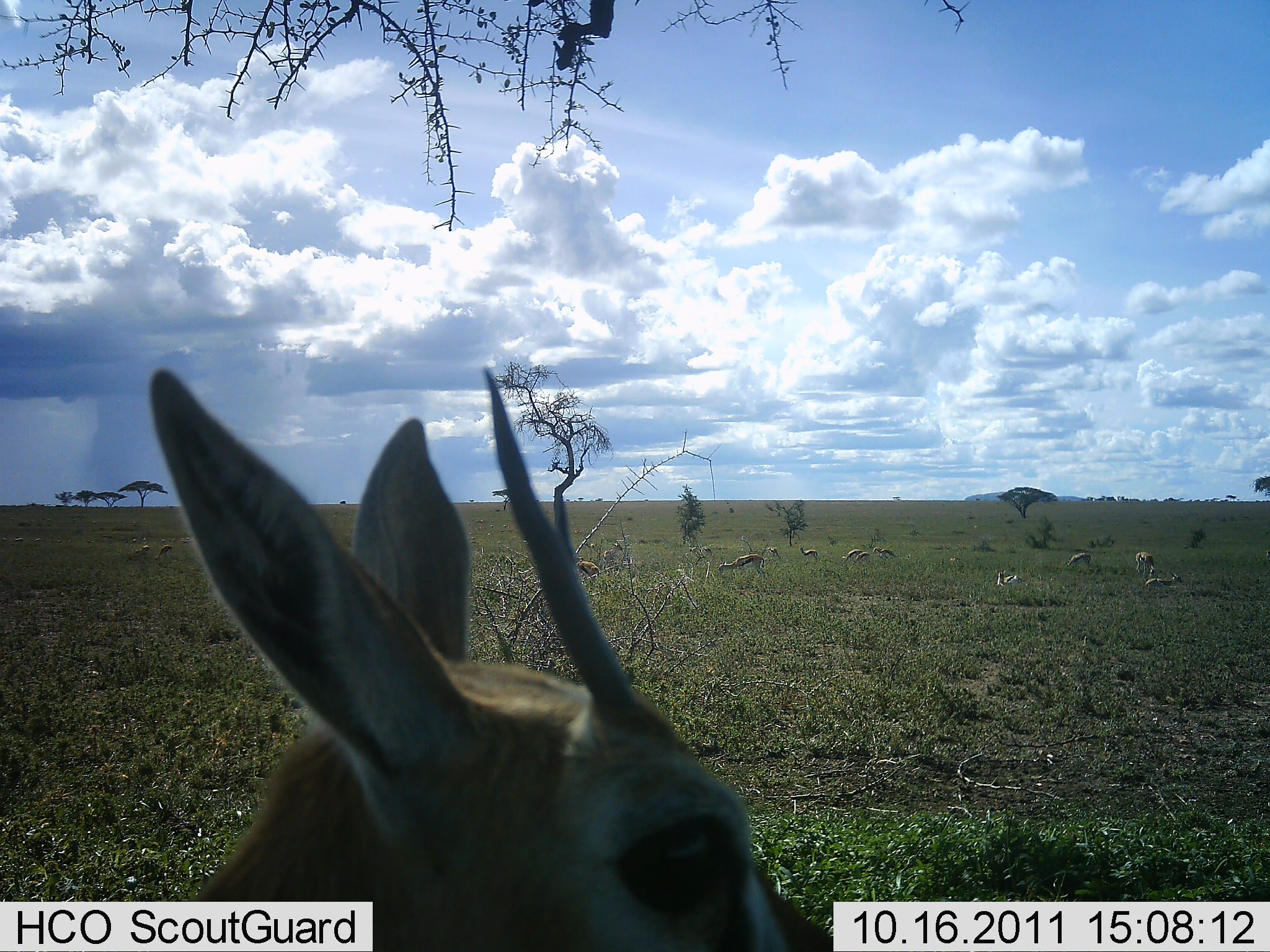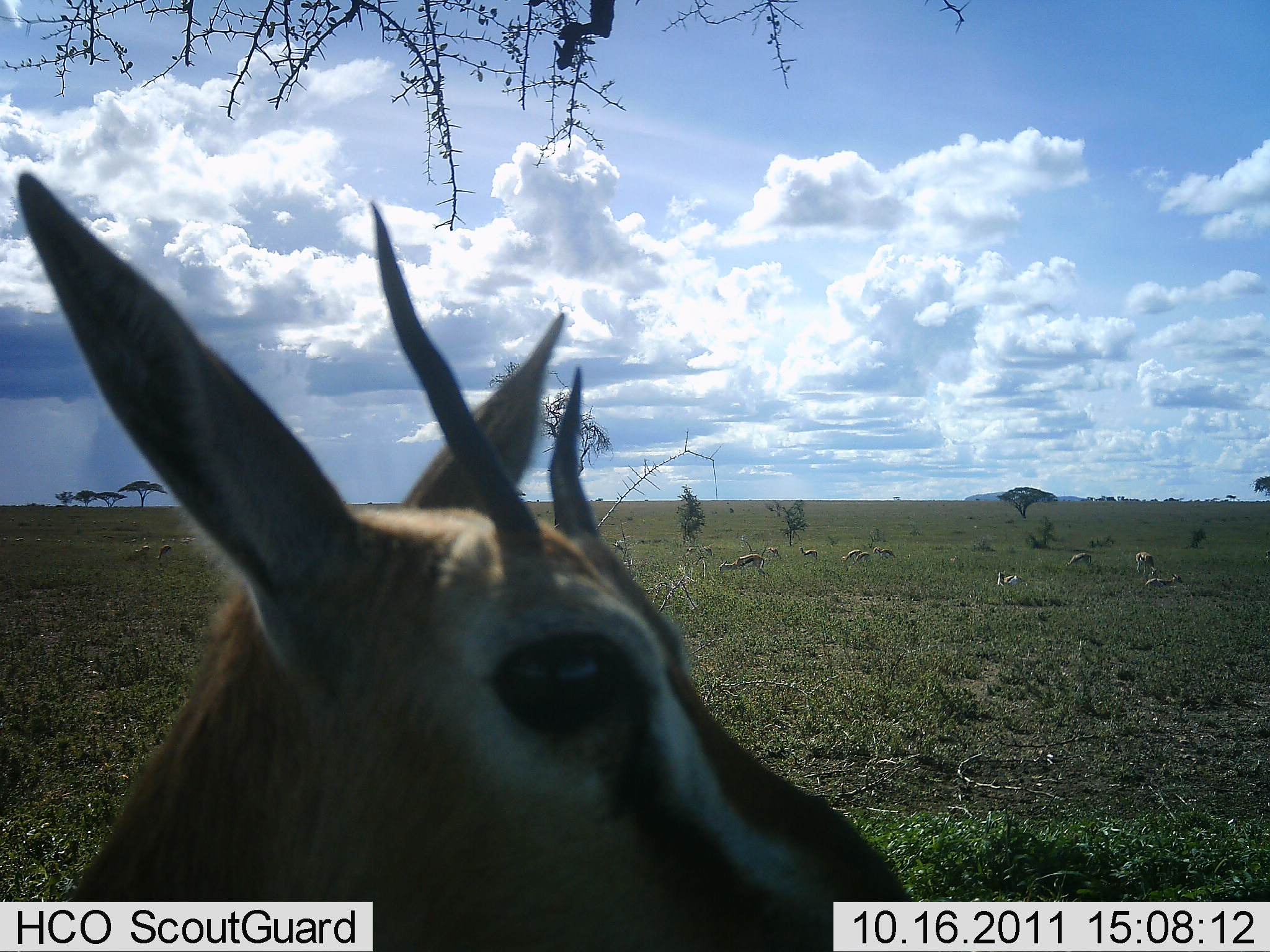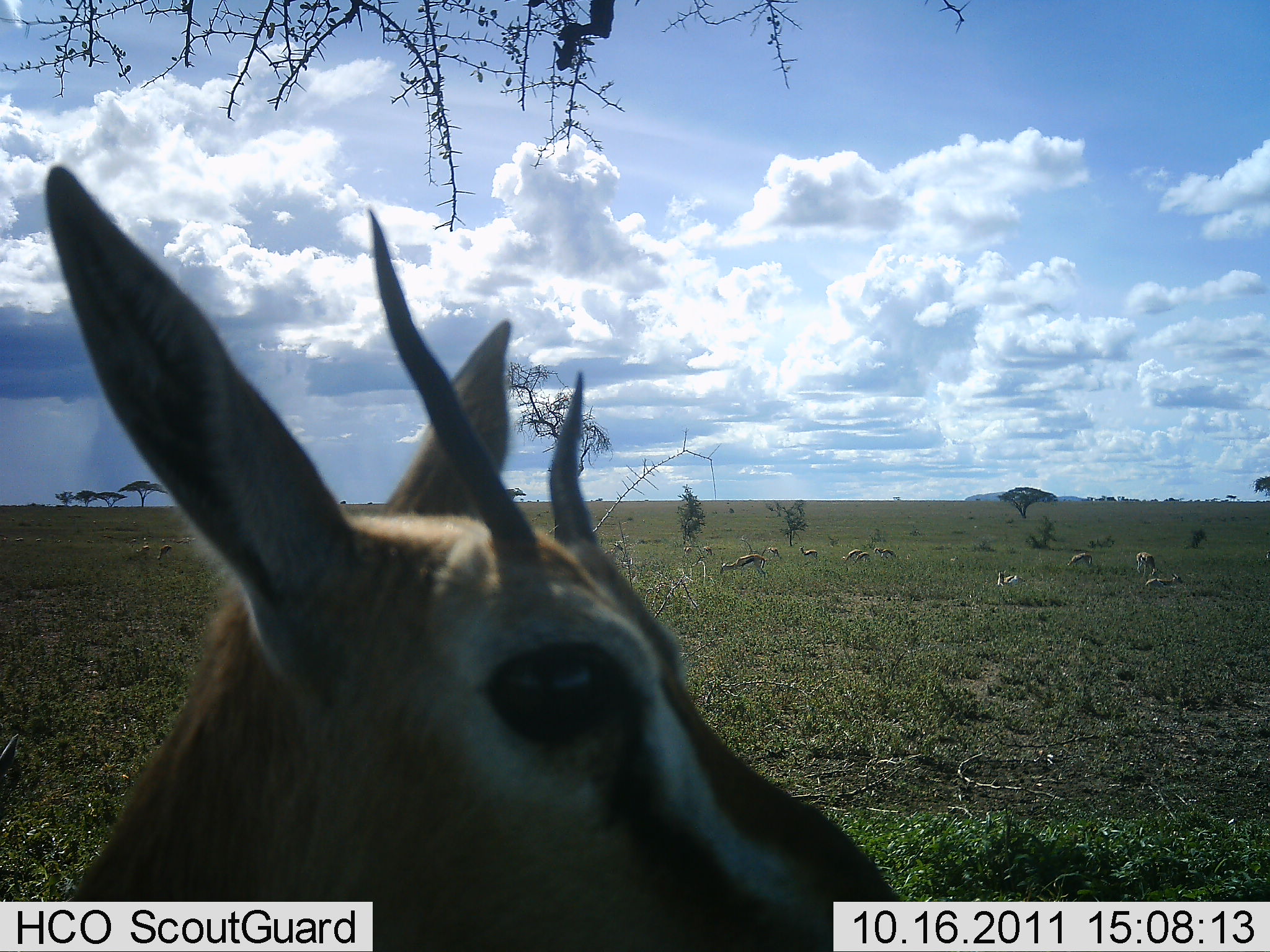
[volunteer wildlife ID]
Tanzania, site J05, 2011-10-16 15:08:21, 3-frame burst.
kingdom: Animalia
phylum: Chordata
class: Mammalia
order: Artiodactyla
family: Bovidae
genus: Eudorcas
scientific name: Eudorcas thomsonii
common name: thomson's gazelle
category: gazellethomsons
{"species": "gazellethomsons (thomson's gazelle) (Eudorcas thomsonii)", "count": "11-50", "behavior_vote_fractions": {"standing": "85%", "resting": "31%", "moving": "15%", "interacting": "8%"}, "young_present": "8%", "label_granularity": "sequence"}